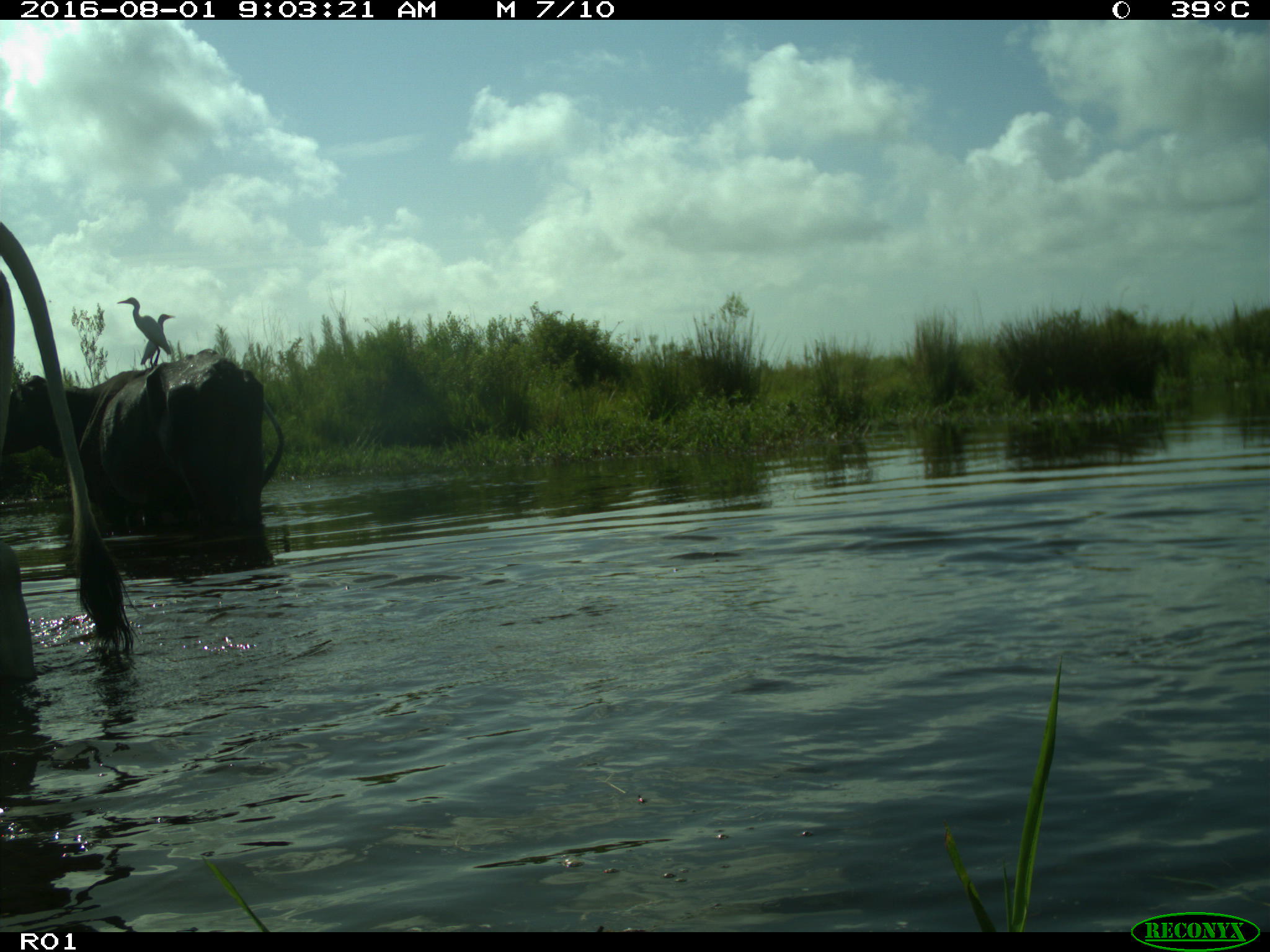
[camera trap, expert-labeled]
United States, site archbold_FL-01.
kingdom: Animalia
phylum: Chordata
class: Mammalia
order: Artiodactyla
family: Bovidae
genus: Bos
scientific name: Bos taurus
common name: domestic cow